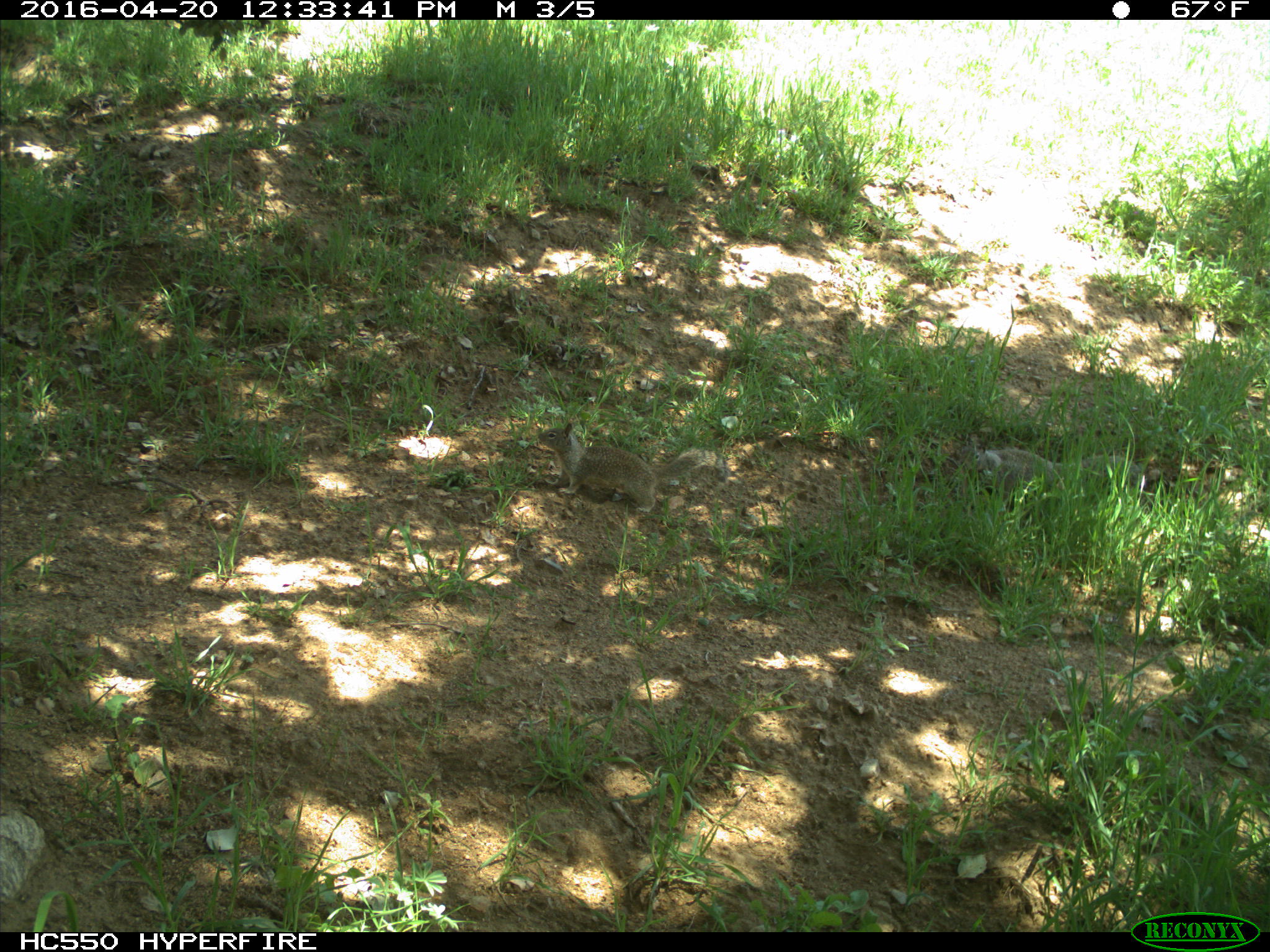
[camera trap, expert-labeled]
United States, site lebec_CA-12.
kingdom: Animalia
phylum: Chordata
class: Mammalia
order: Rodentia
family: Sciuridae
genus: Otospermophilus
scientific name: Otospermophilus beecheyi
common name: california ground squirrel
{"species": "Otospermophilus beecheyi (california ground squirrel)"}